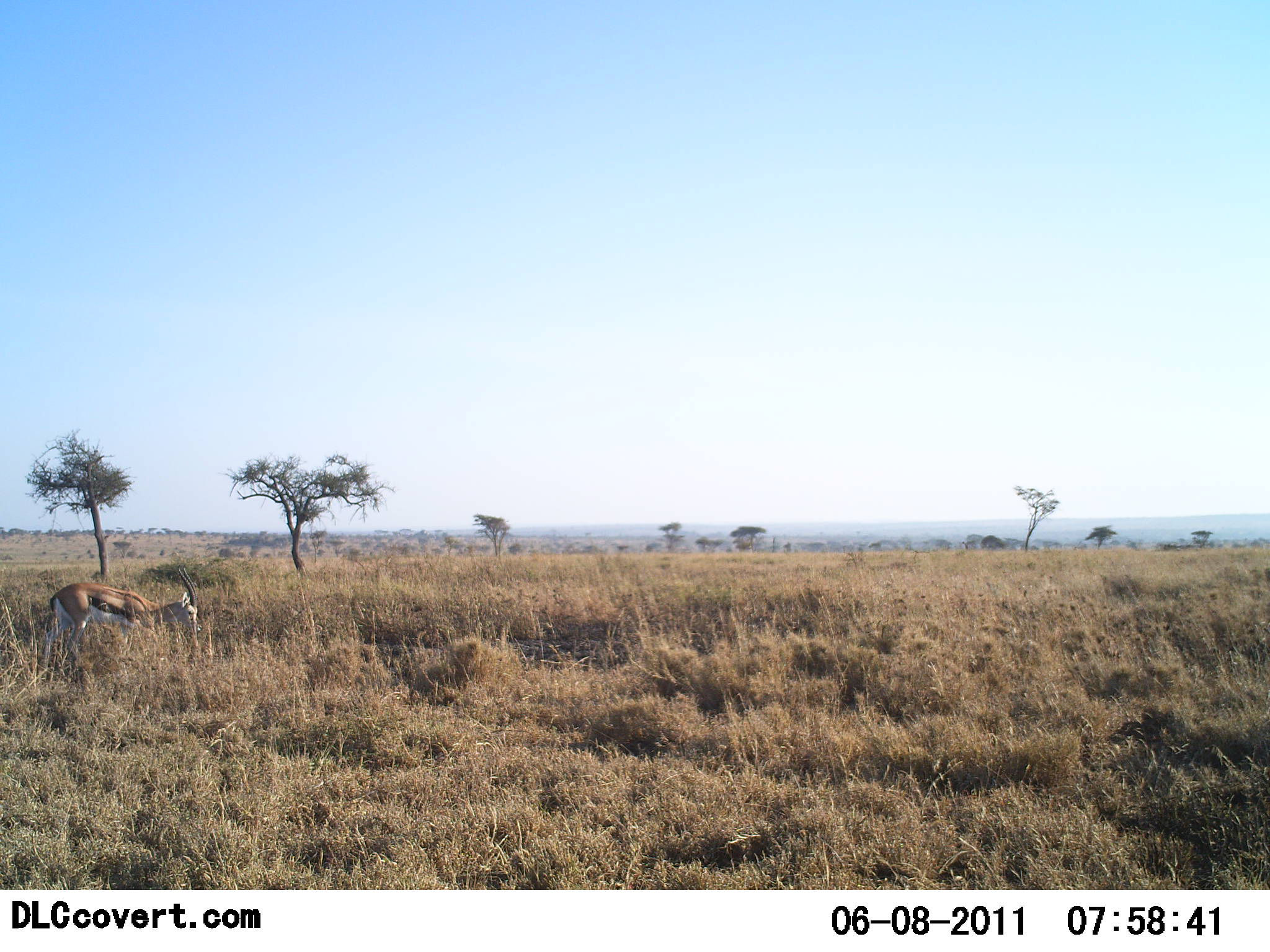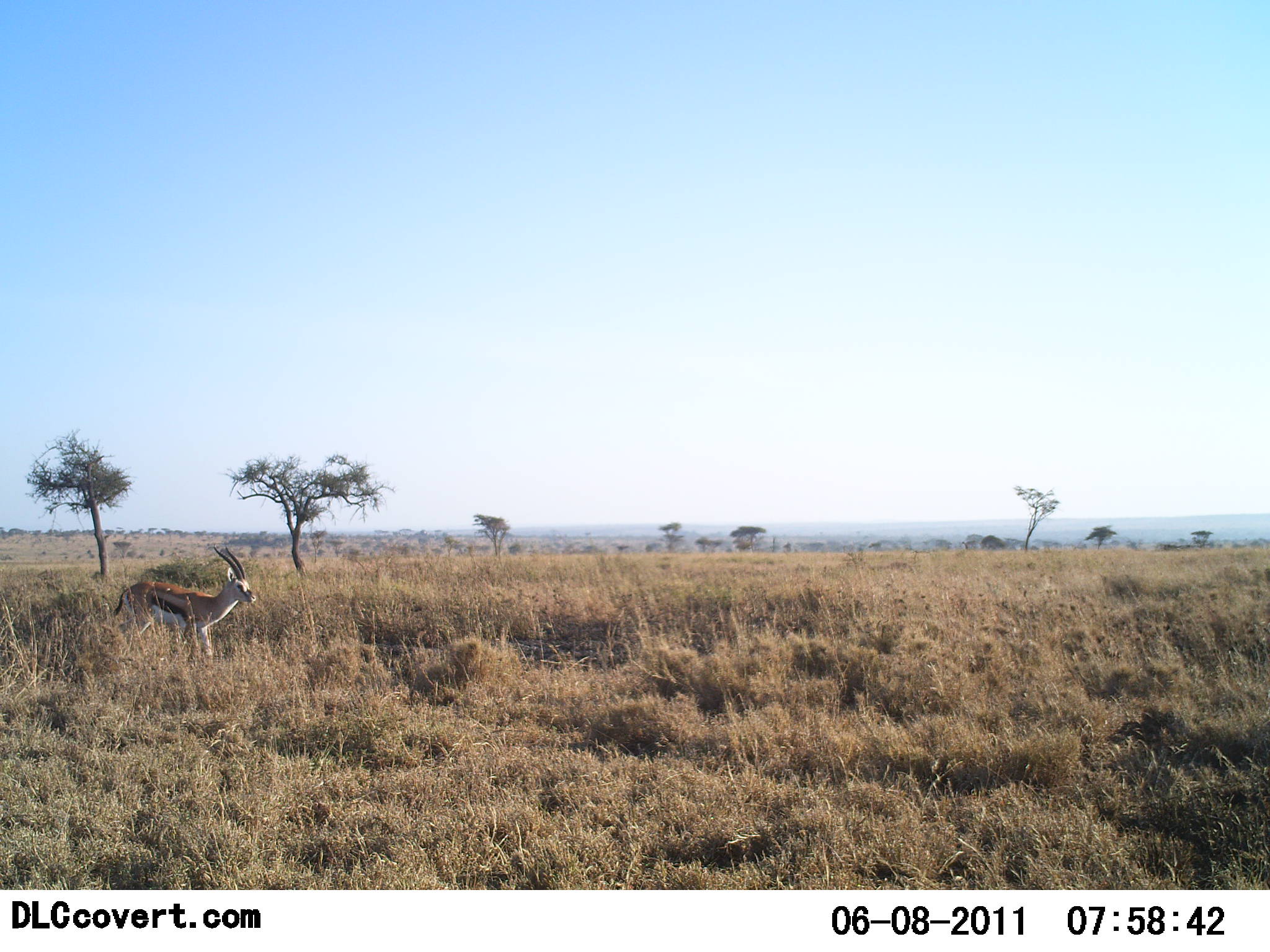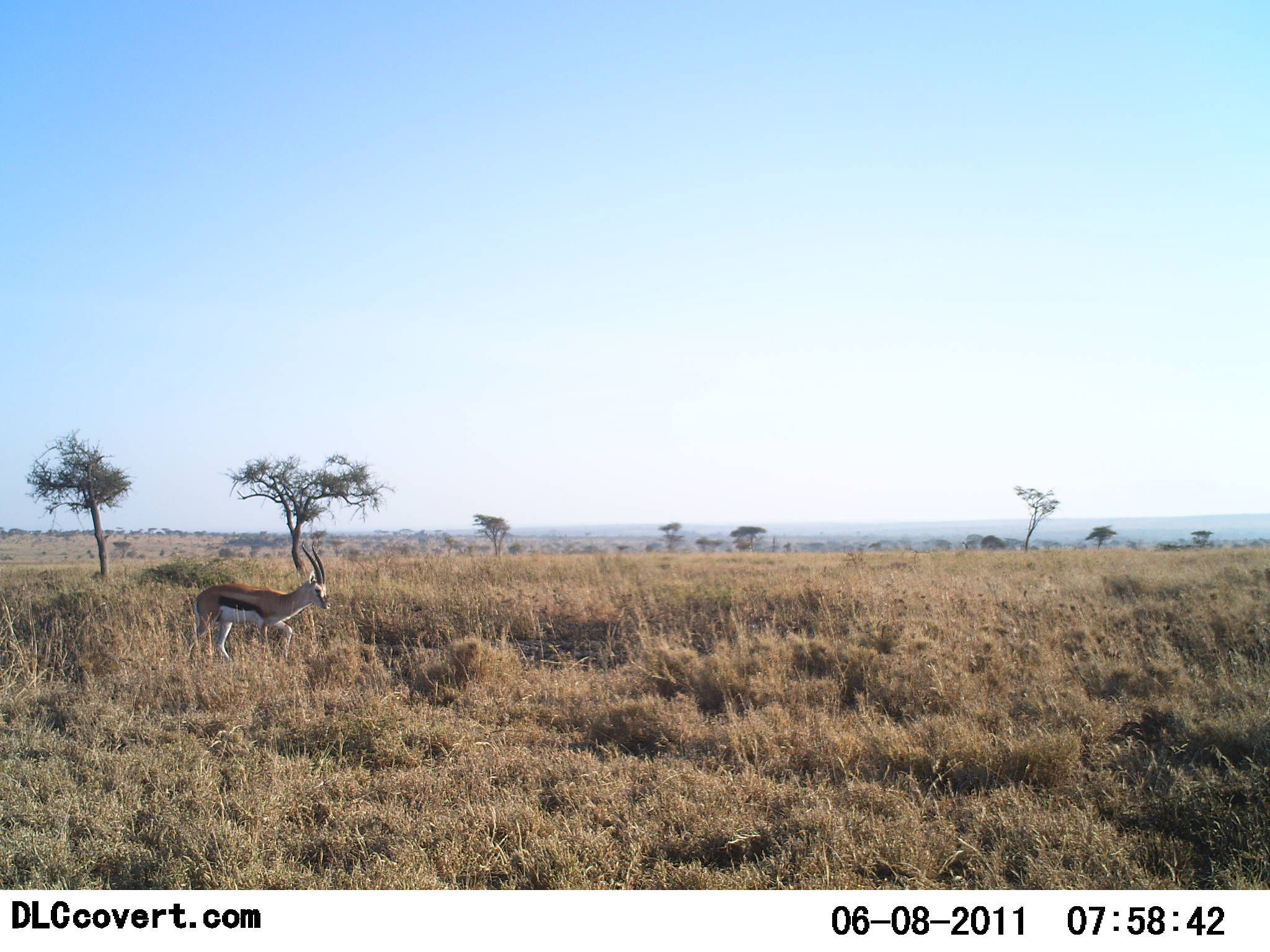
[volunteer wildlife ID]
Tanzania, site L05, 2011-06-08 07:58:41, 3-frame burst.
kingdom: Animalia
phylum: Chordata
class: Mammalia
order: Artiodactyla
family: Bovidae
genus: Eudorcas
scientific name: Eudorcas thomsonii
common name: thomson's gazelle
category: gazellethomsons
Gazellethomsons (thomson's gazelle) (Eudorcas thomsonii), count 1. Behavior (volunteer vote fractions): standing 8%, resting 0%, moving 83%, interacting 0%. Young present (vote fraction): 0%. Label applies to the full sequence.